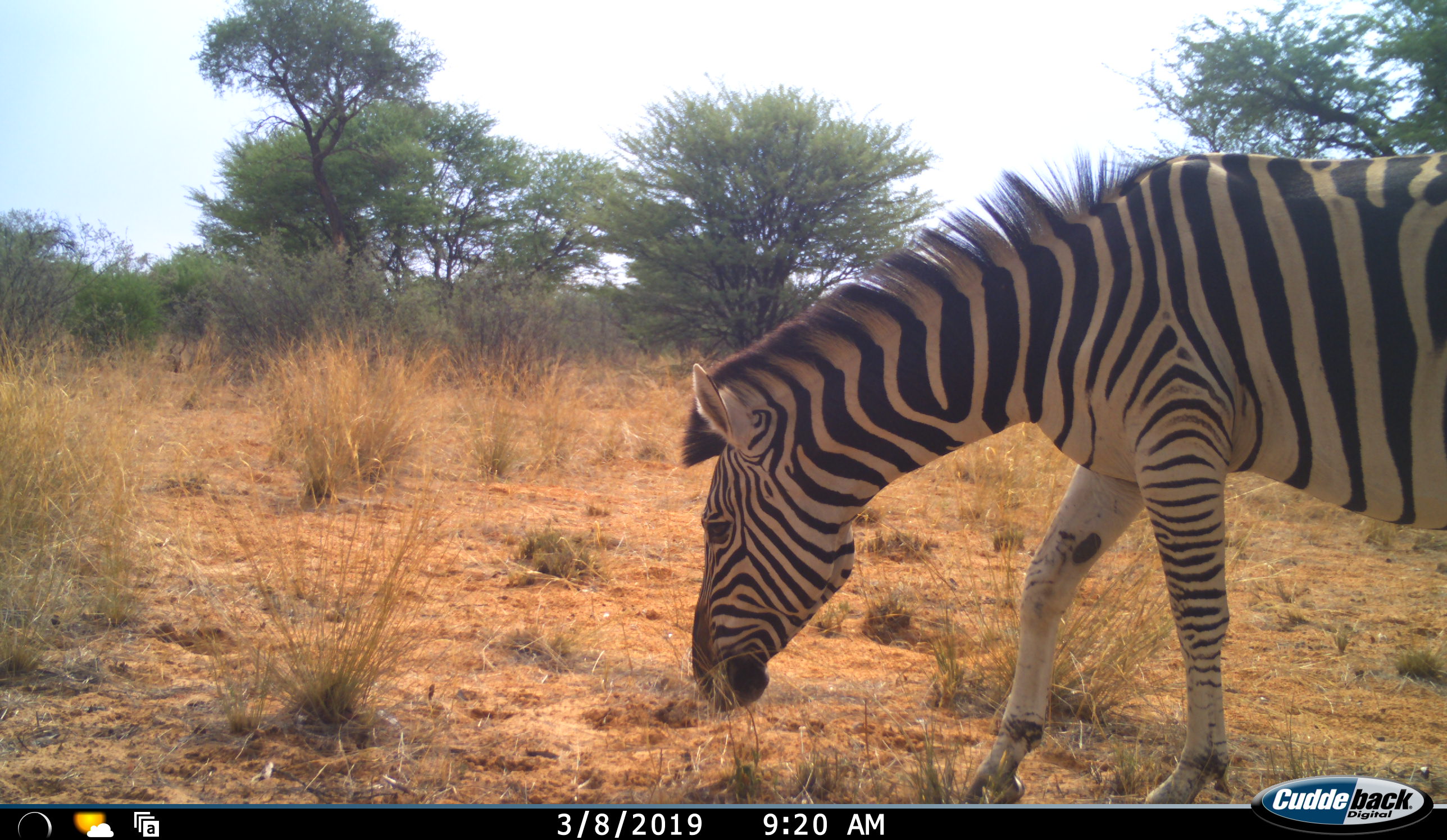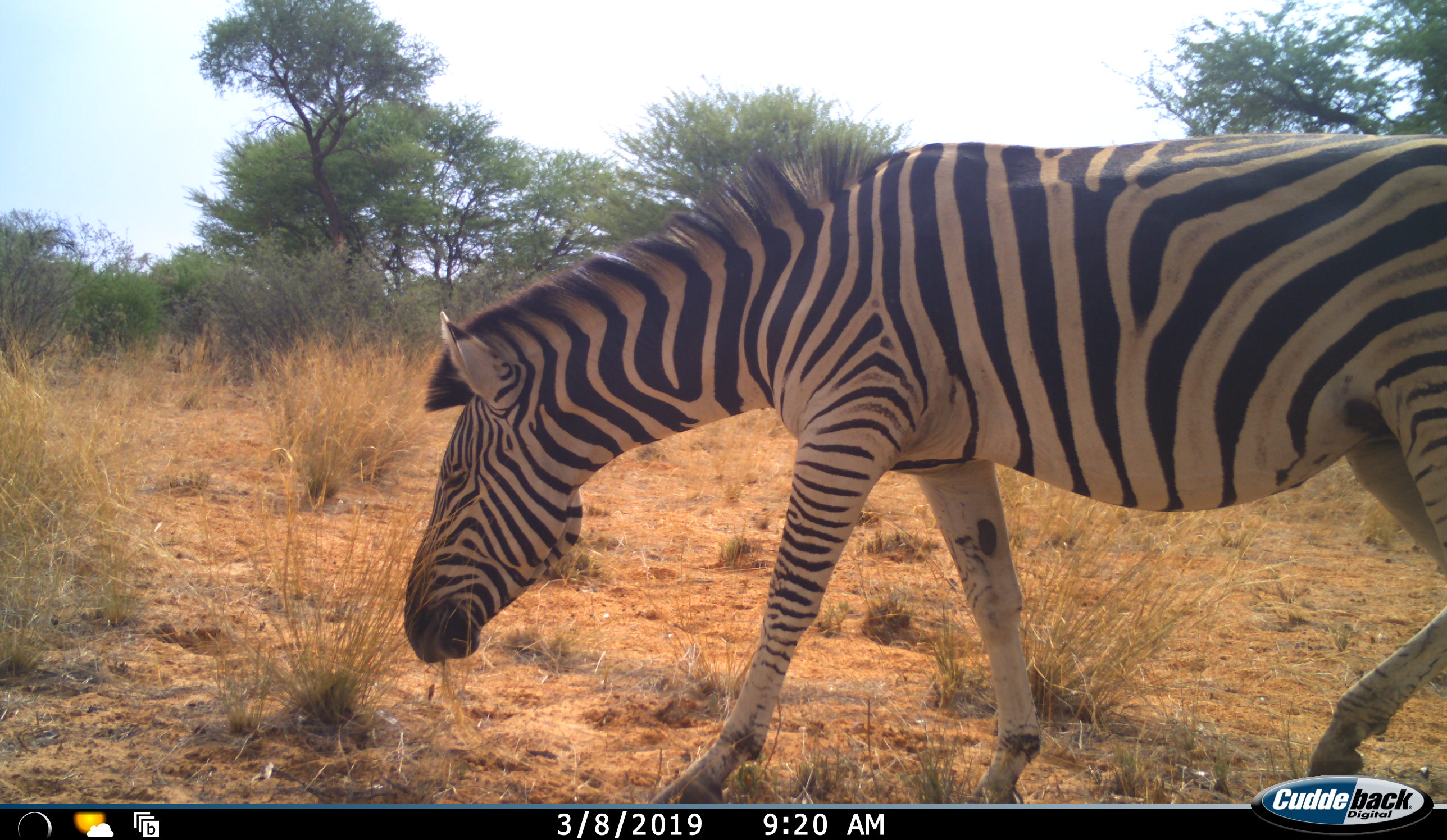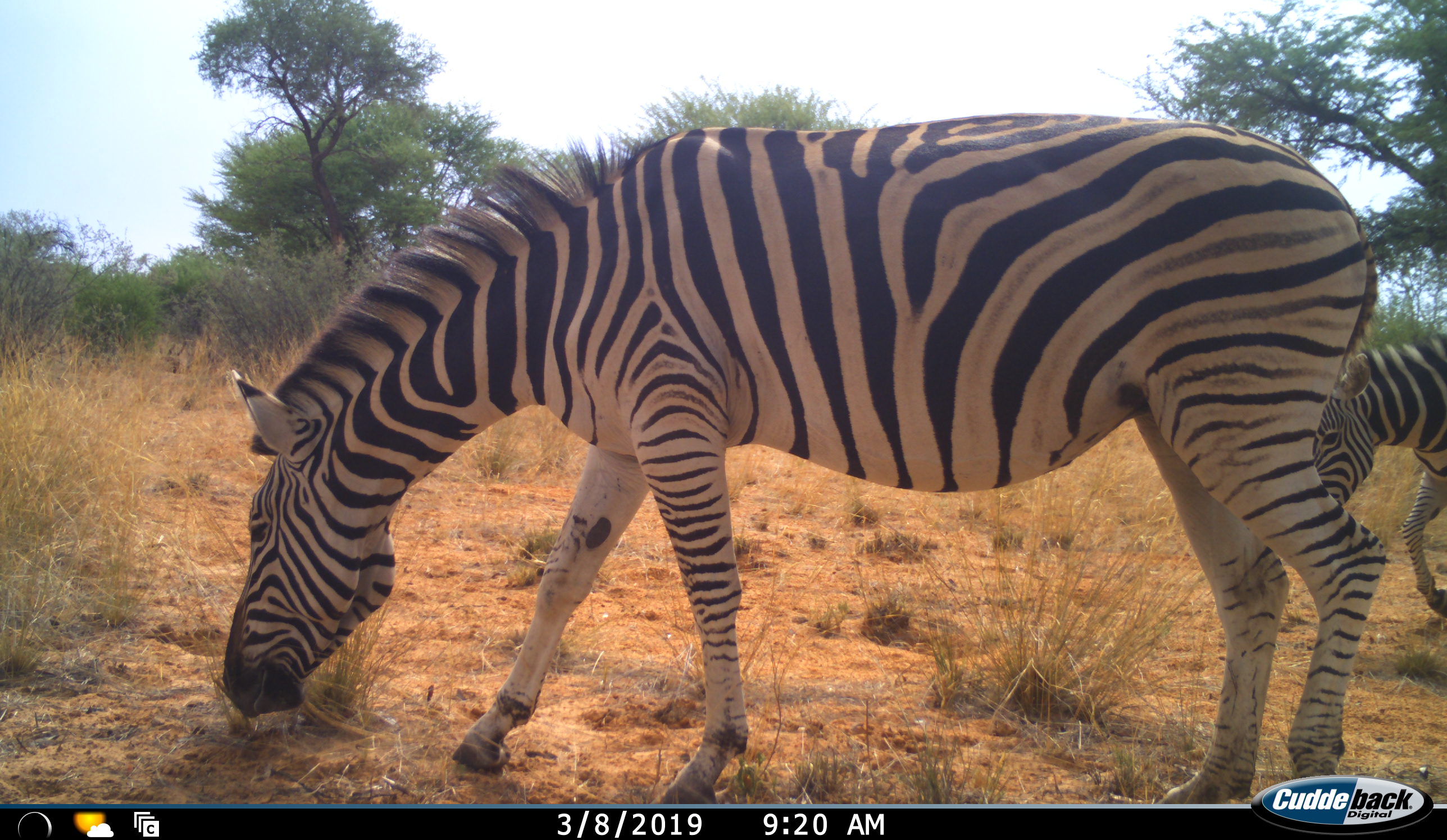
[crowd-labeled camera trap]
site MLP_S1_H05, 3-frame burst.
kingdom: Animalia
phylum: Chordata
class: Mammalia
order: Perissodactyla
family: Equidae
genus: Equus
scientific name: Equus quagga burchellii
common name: burchell's zebra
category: zebraburchells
Zebraburchells (burchell's zebra) (Equus quagga burchellii), count 1. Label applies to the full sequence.